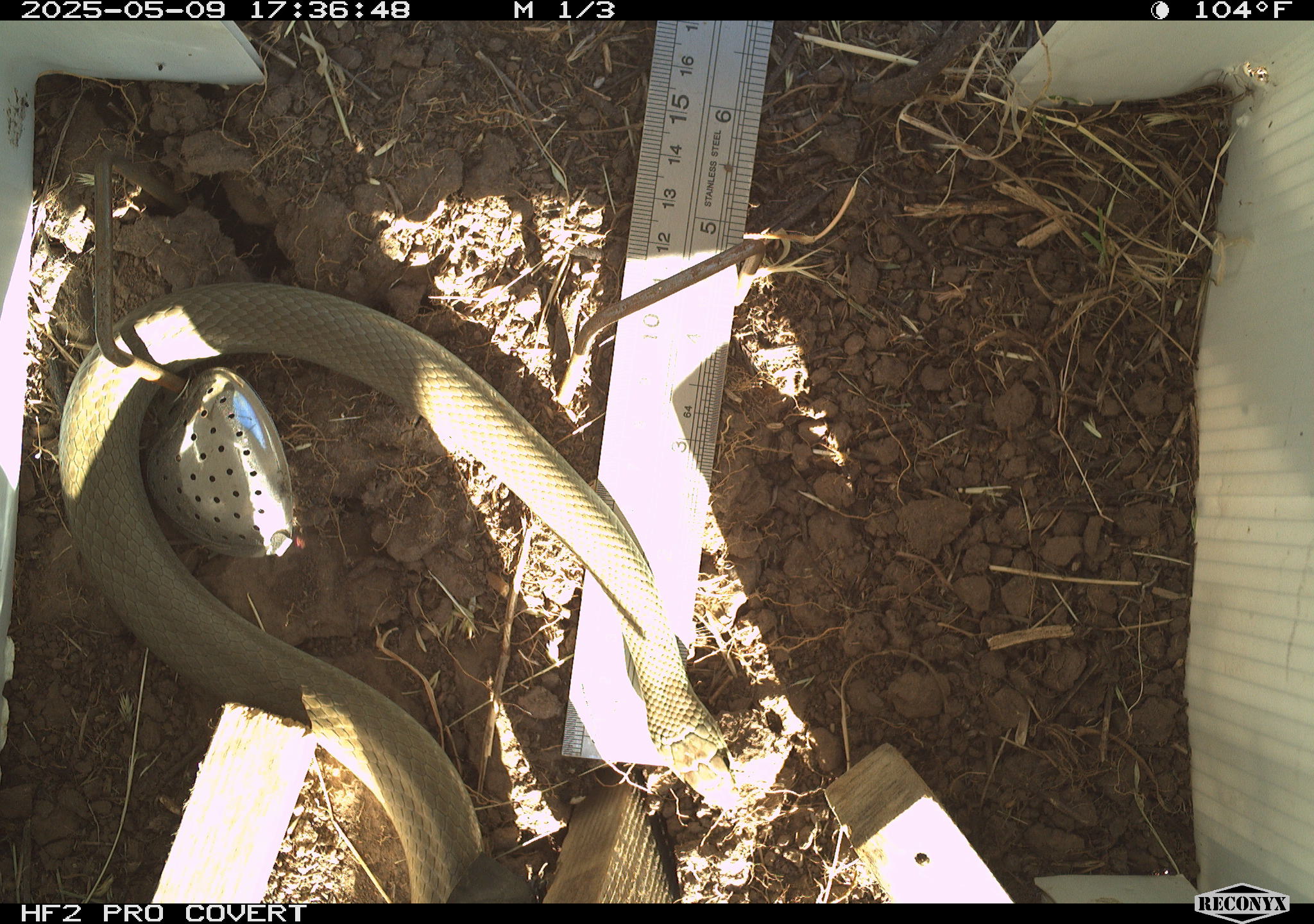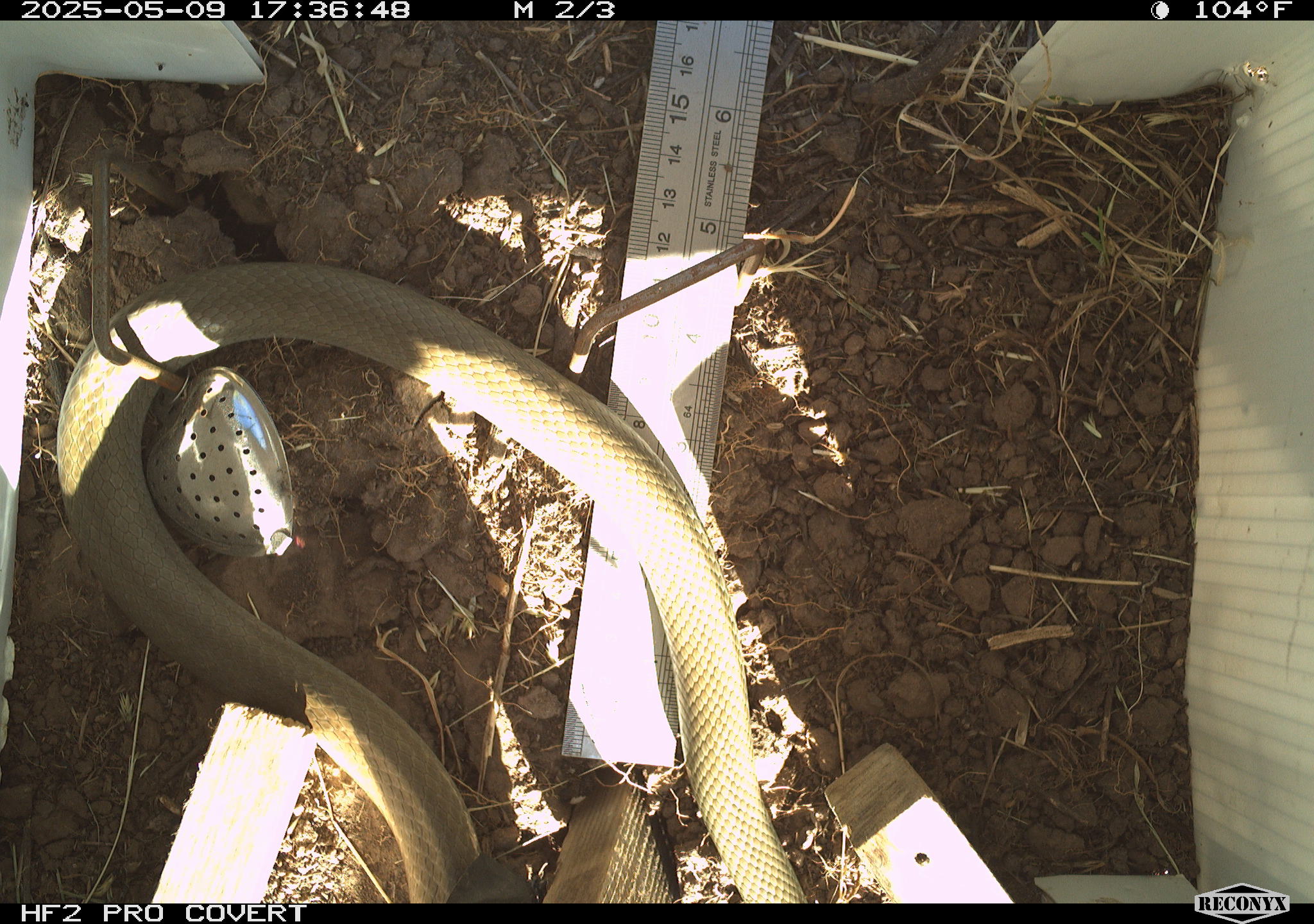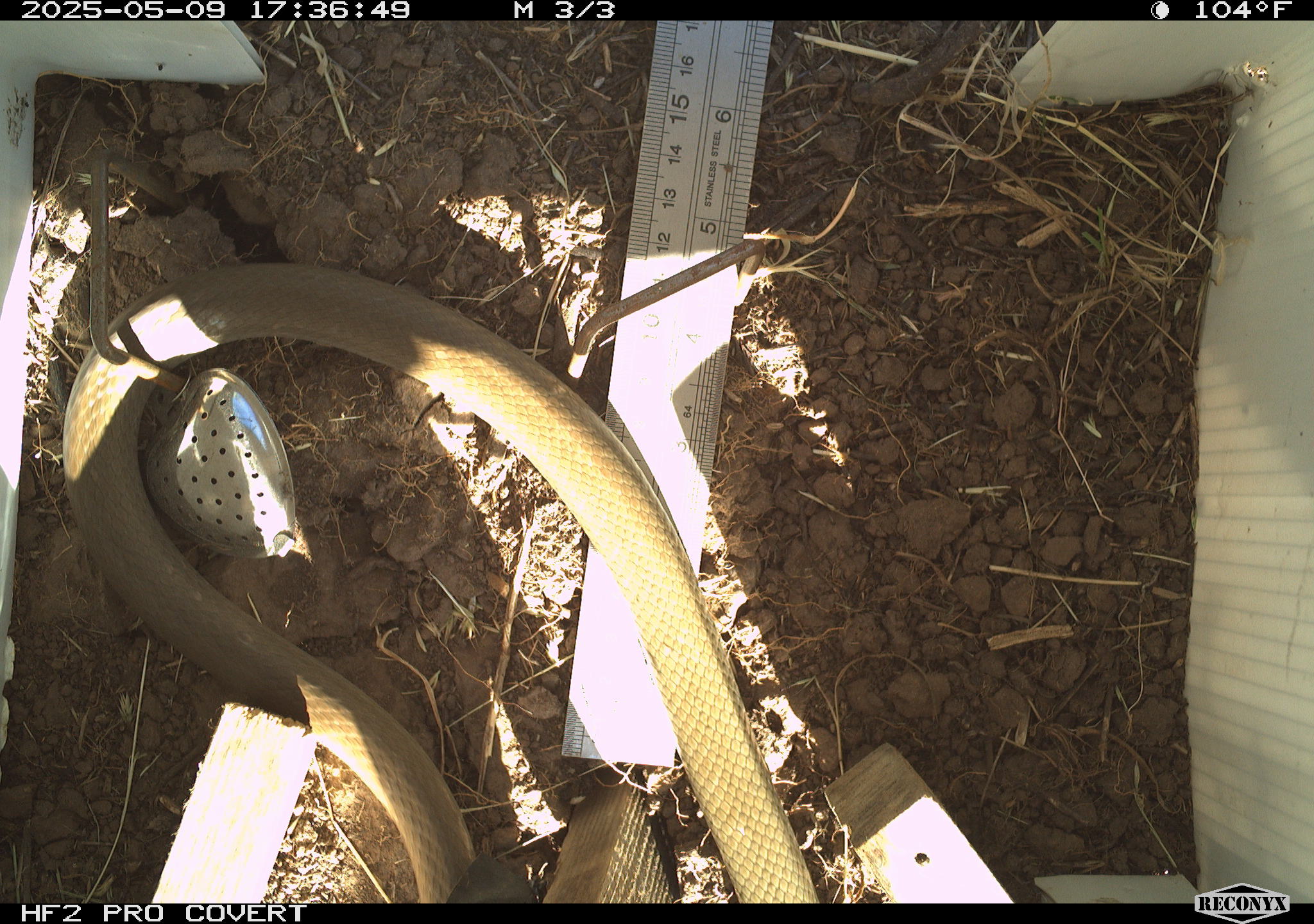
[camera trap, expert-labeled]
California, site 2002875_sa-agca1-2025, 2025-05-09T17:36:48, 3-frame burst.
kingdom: Animalia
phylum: Chordata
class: Reptilia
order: Squamata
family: Colubridae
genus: Coluber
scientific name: Coluber constrictor mormon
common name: western yellow-bellied racer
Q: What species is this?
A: Western yellow-bellied racer (Coluber constrictor mormon).